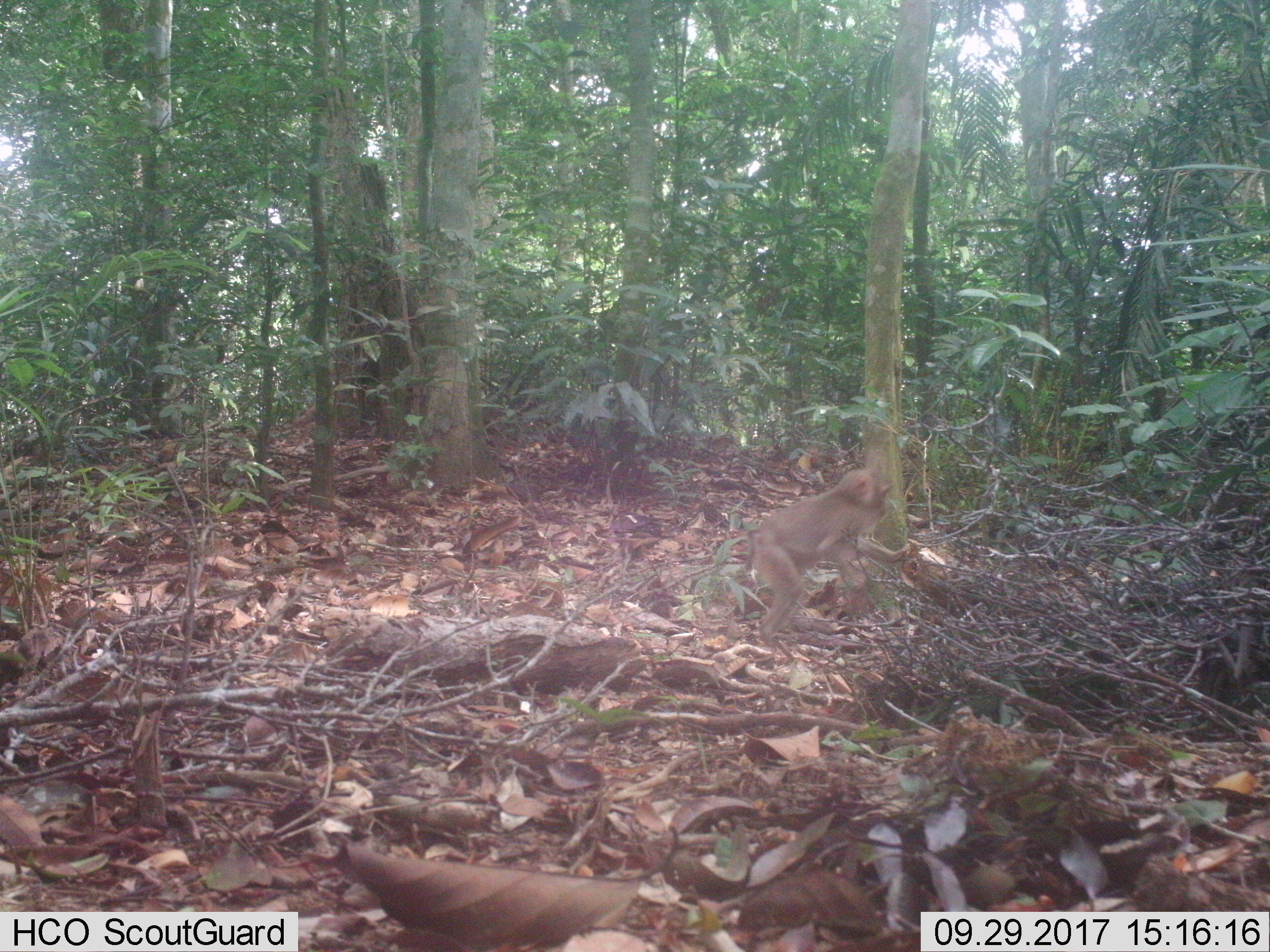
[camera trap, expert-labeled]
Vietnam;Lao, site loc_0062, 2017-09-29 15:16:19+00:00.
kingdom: Animalia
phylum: Chordata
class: Mammalia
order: Primates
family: Cercopithecidae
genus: Macaca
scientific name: Macaca nemestrina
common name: pig-tailed macaque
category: pig tailed macaque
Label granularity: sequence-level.